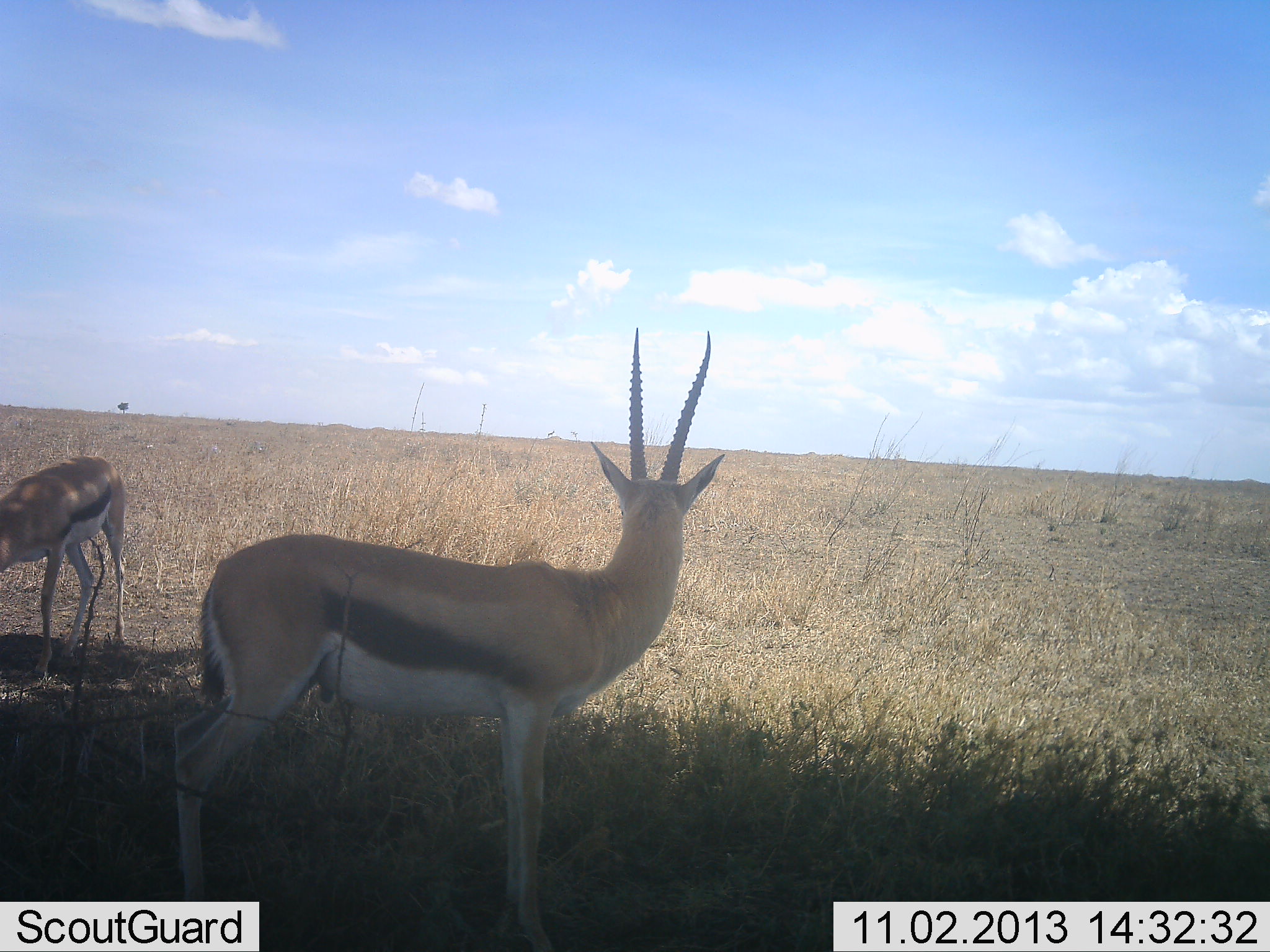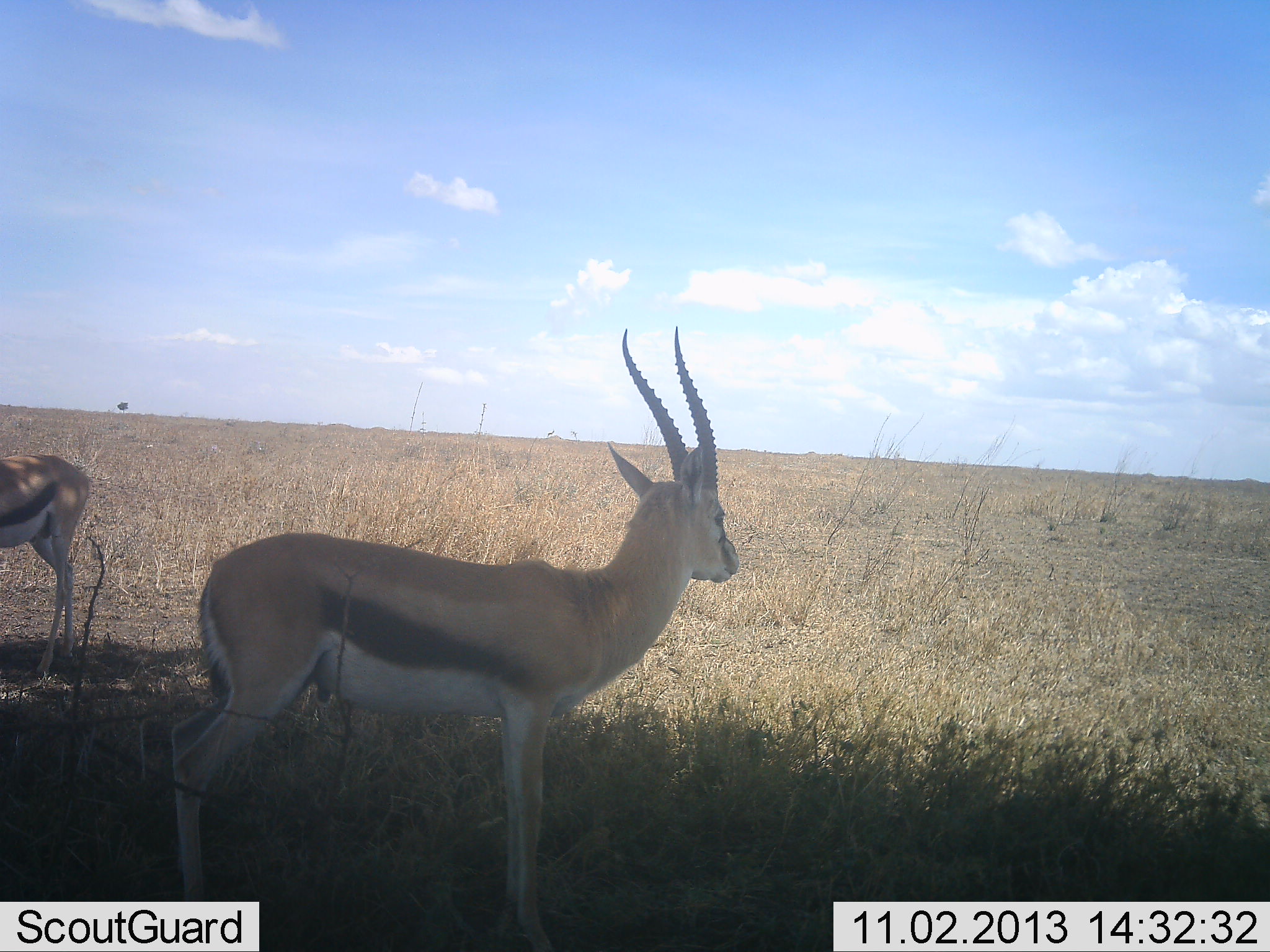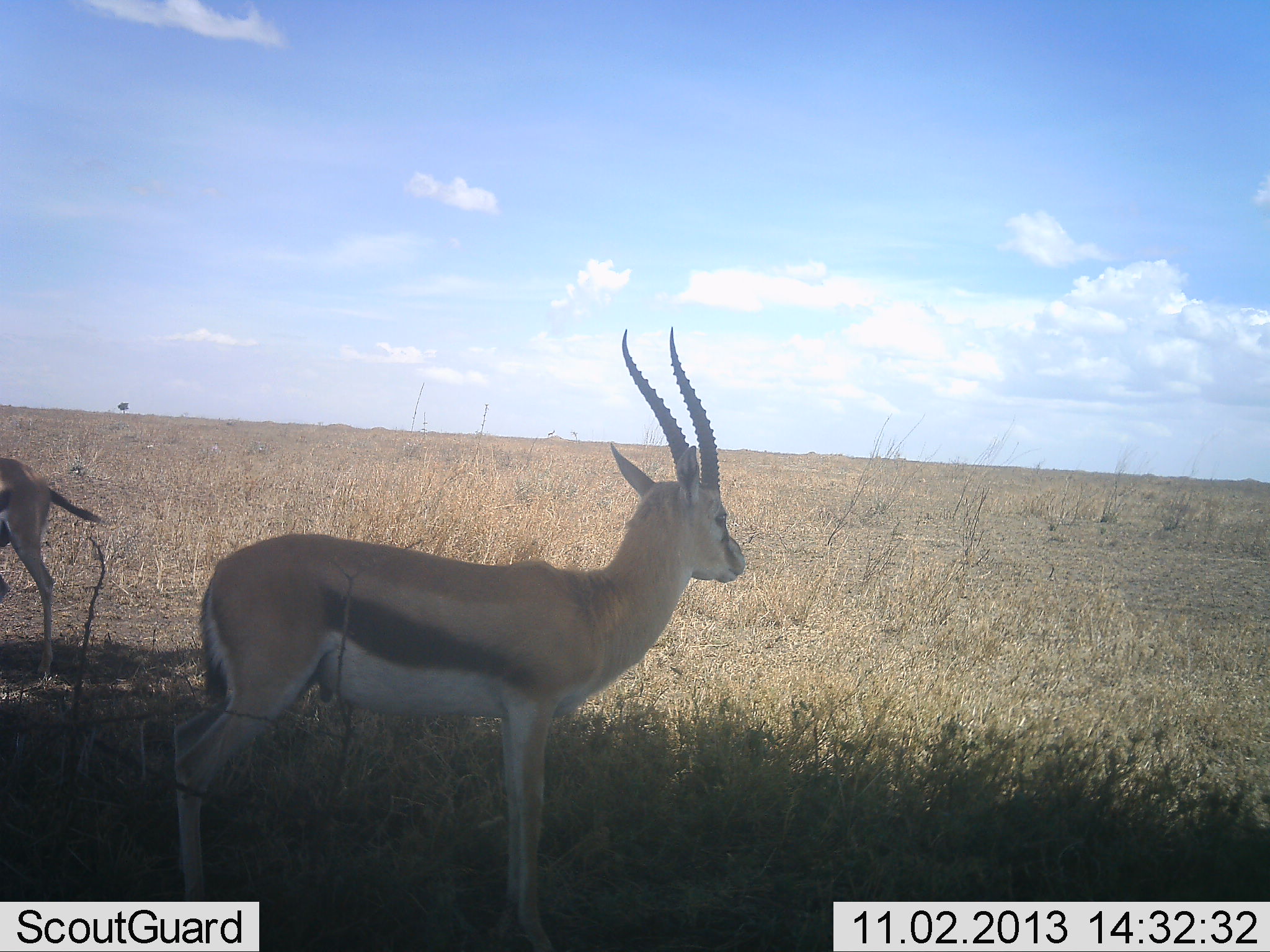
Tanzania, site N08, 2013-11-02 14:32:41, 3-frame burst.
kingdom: Animalia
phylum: Chordata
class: Mammalia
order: Artiodactyla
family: Bovidae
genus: Eudorcas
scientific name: Eudorcas thomsonii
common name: thomson's gazelle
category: gazellethomsons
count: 2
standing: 90%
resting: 0%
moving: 40%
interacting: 0%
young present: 0%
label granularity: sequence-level